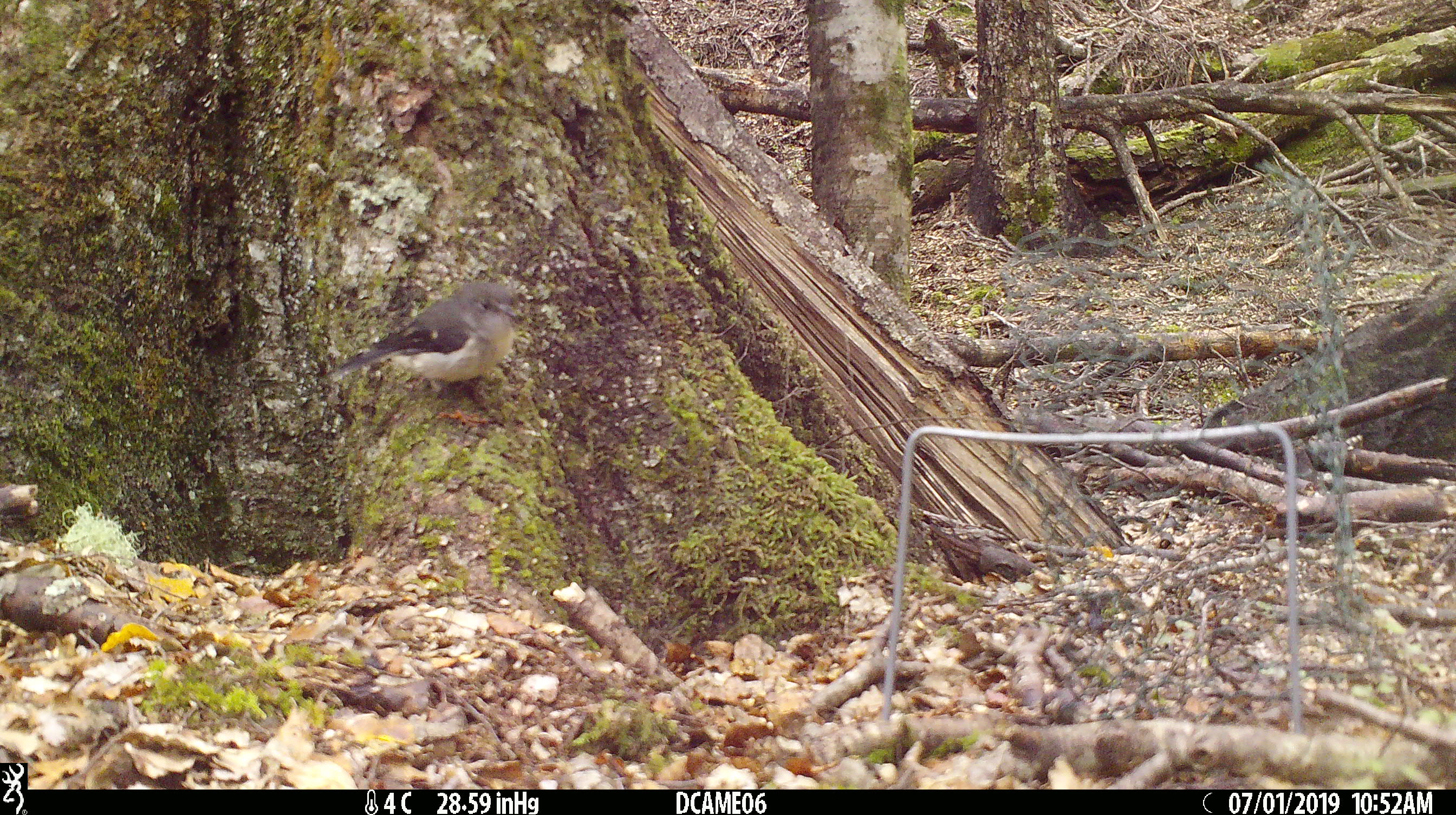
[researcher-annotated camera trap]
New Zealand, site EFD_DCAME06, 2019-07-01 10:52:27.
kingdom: Animalia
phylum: Chordata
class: Aves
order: Passeriformes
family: Petroicidae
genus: Petroica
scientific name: Petroica macrocephala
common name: tomtit